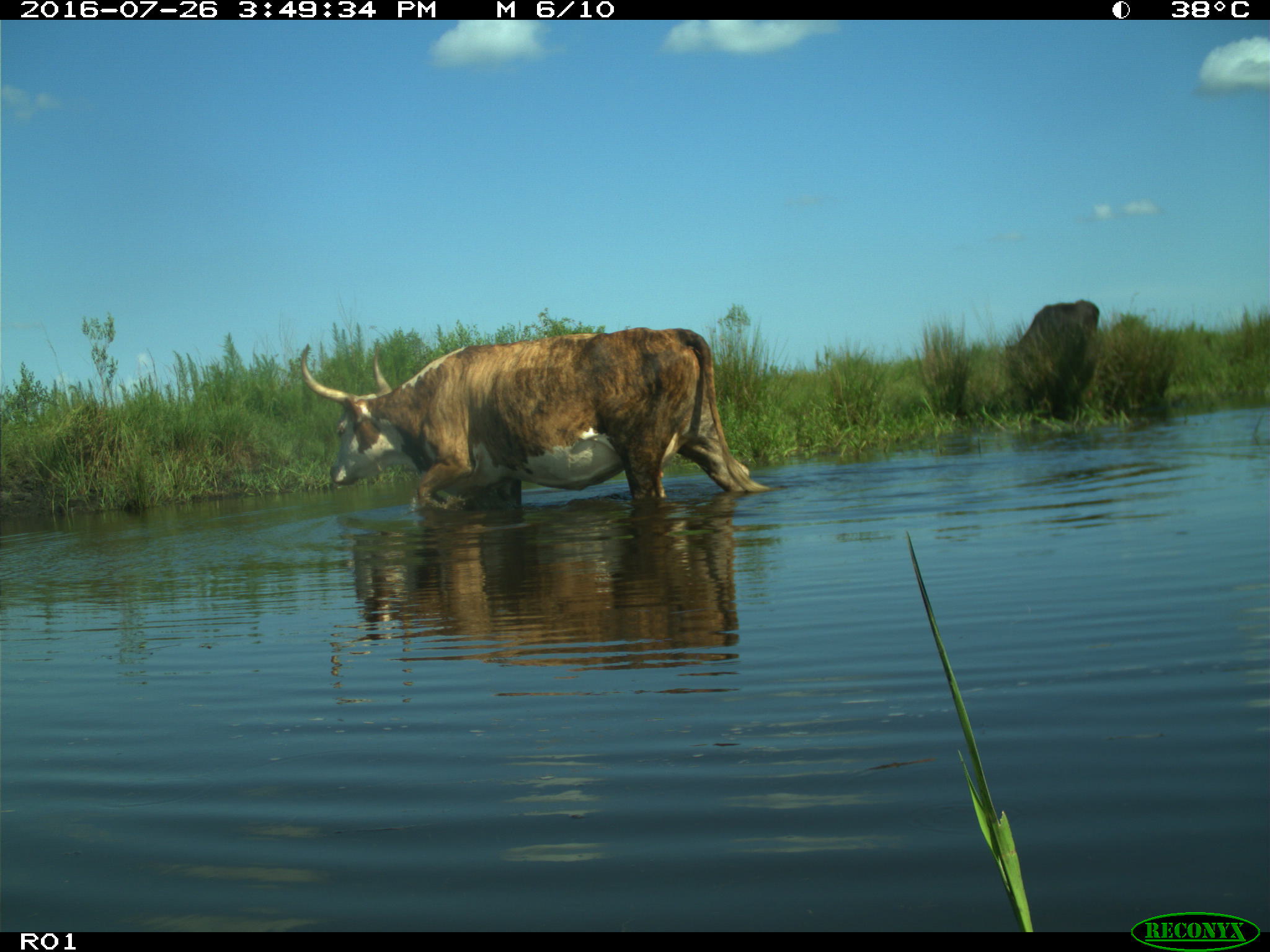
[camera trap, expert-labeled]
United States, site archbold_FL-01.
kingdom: Animalia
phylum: Chordata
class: Mammalia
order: Artiodactyla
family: Bovidae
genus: Bos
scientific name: Bos taurus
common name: domestic cow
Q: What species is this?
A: Bos taurus (domestic cow).